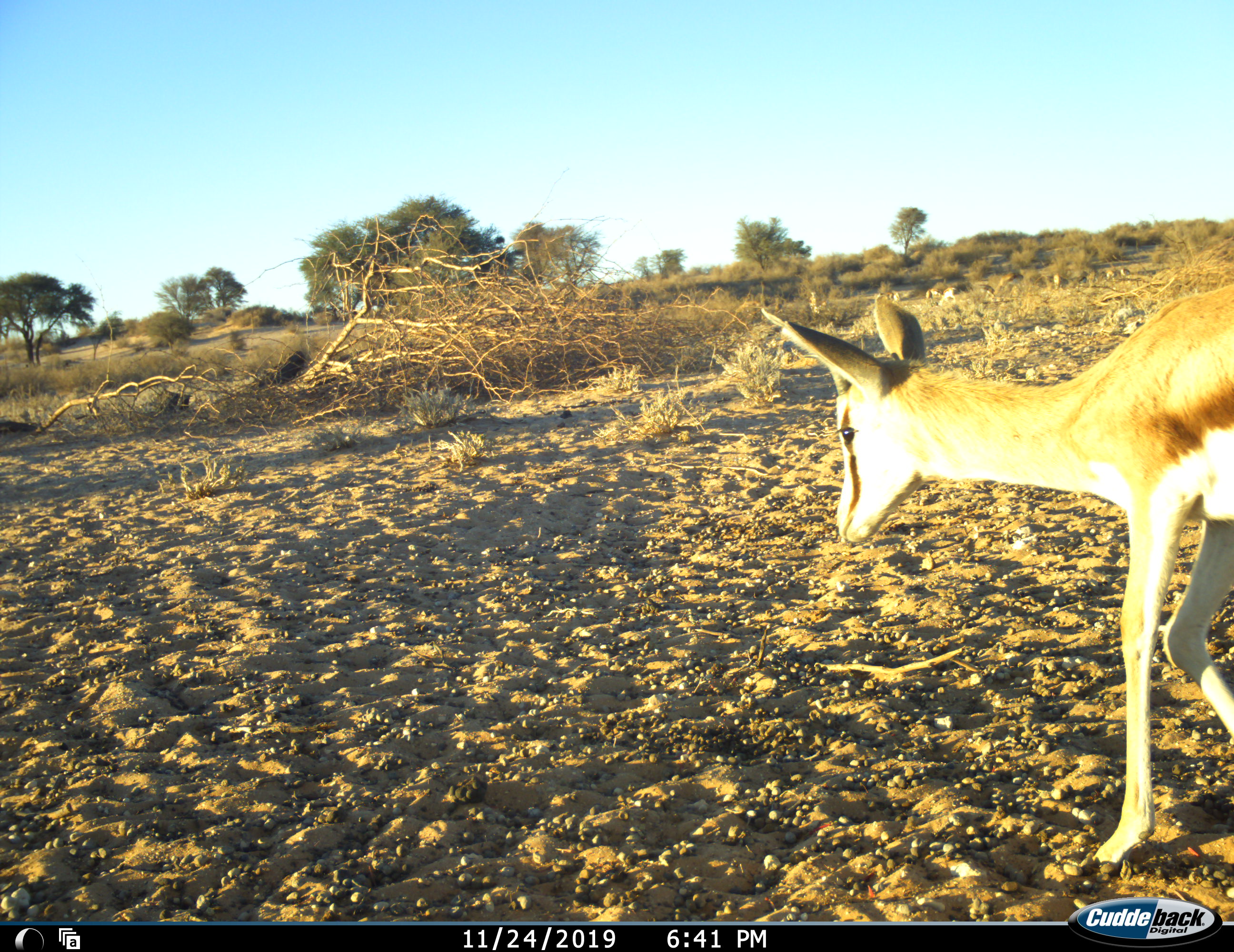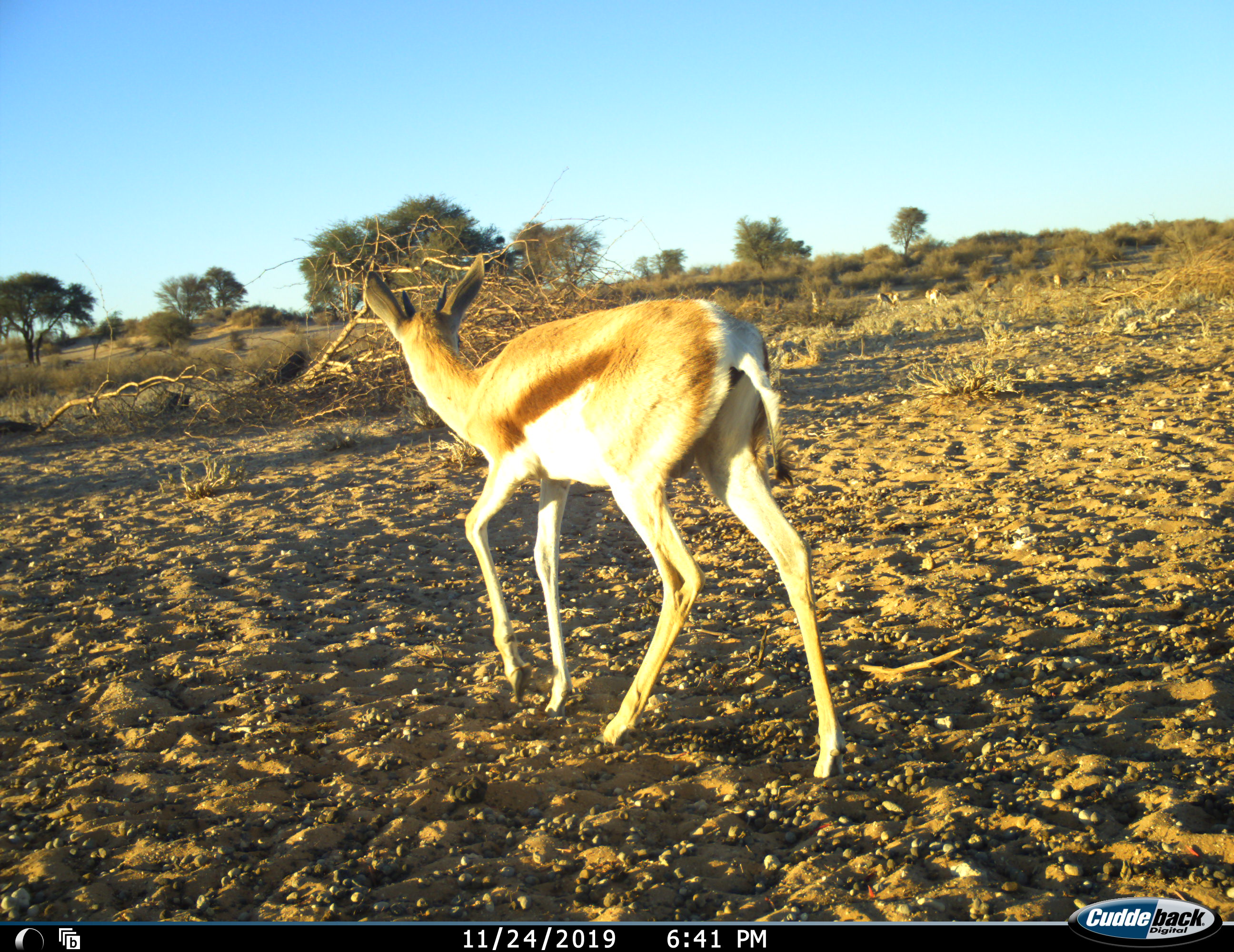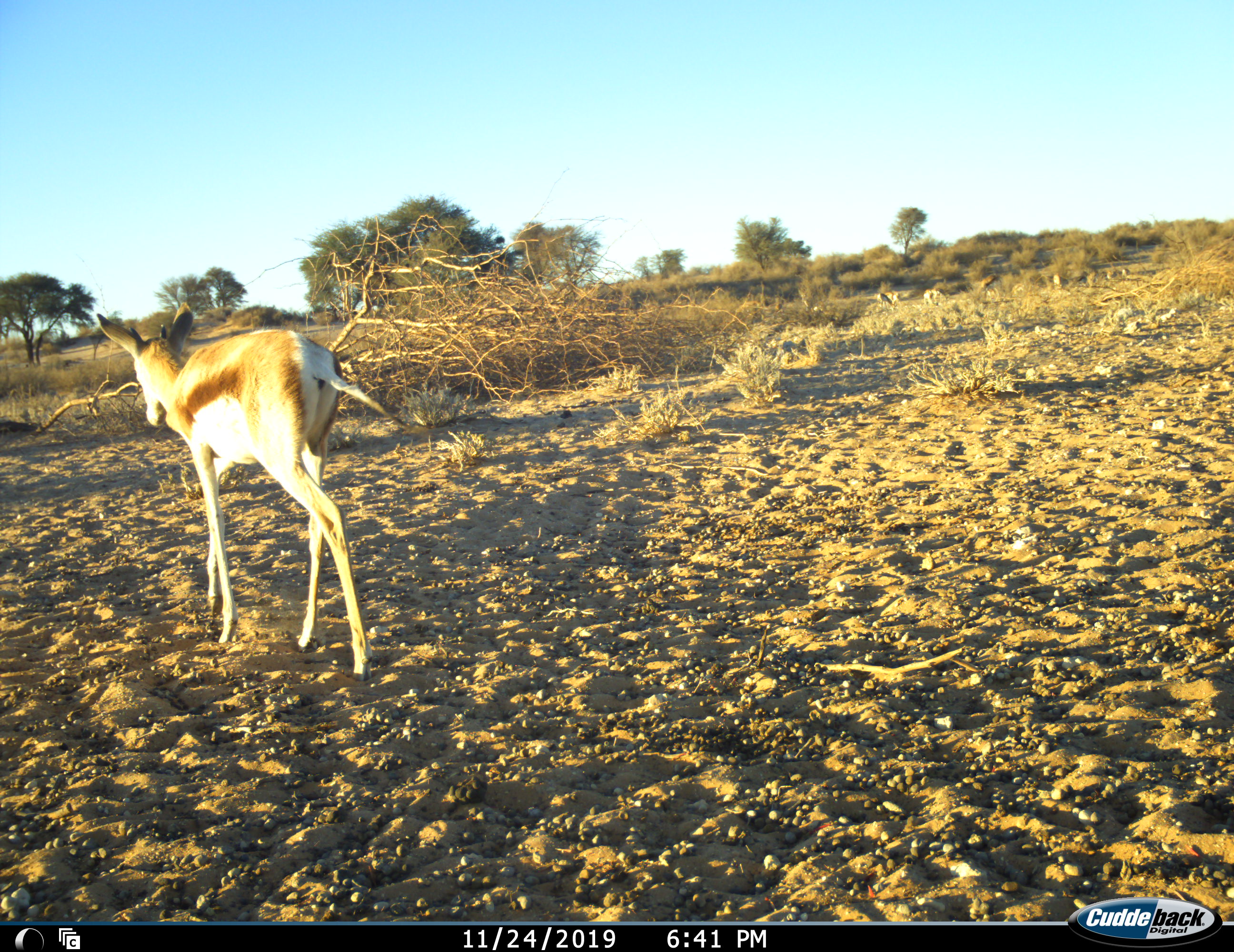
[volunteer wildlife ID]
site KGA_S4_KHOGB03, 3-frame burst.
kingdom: Animalia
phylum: Chordata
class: Mammalia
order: Artiodactyla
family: Bovidae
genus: Antidorcas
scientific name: Antidorcas marsupialis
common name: springbok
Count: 7.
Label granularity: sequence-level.